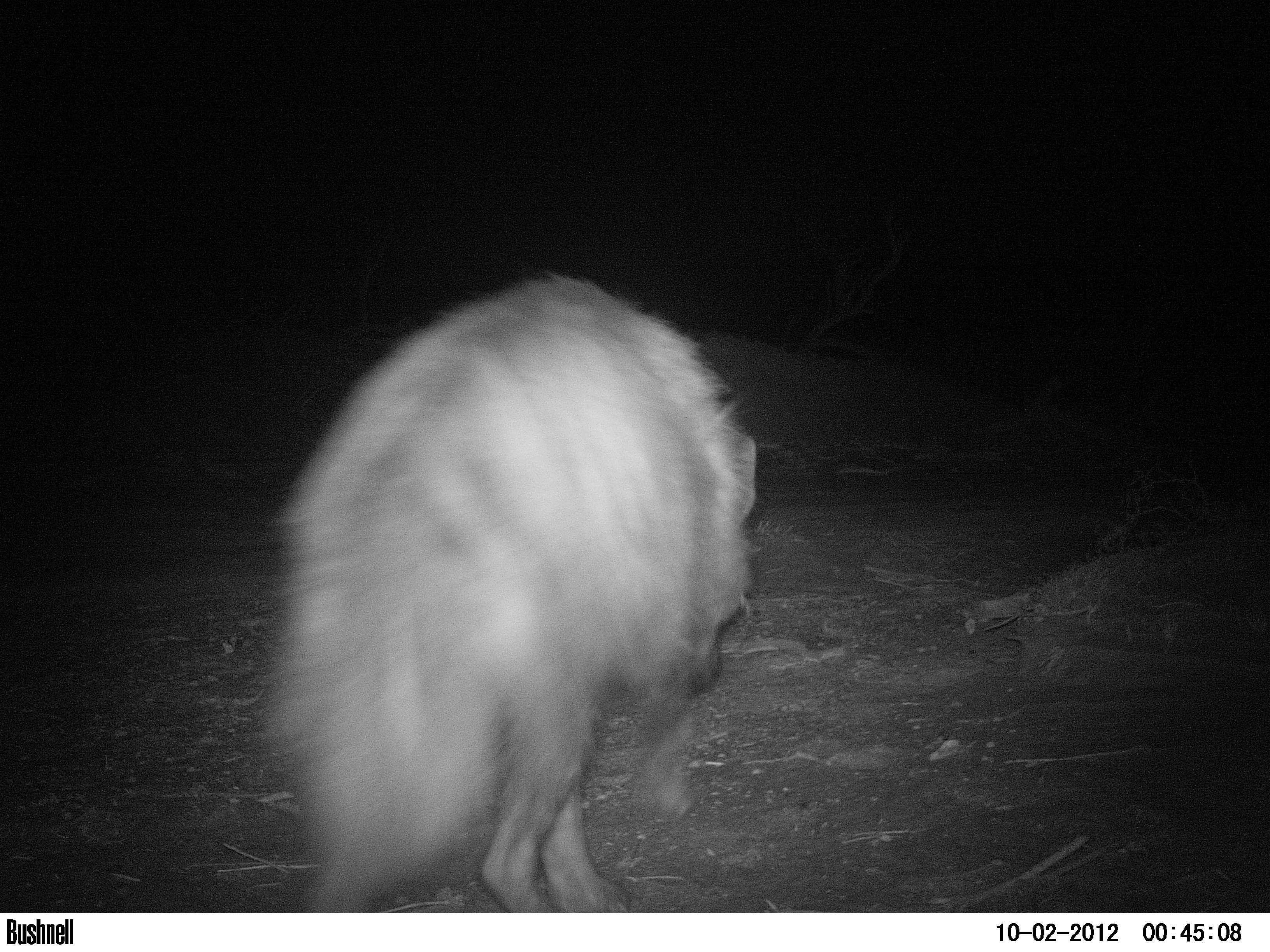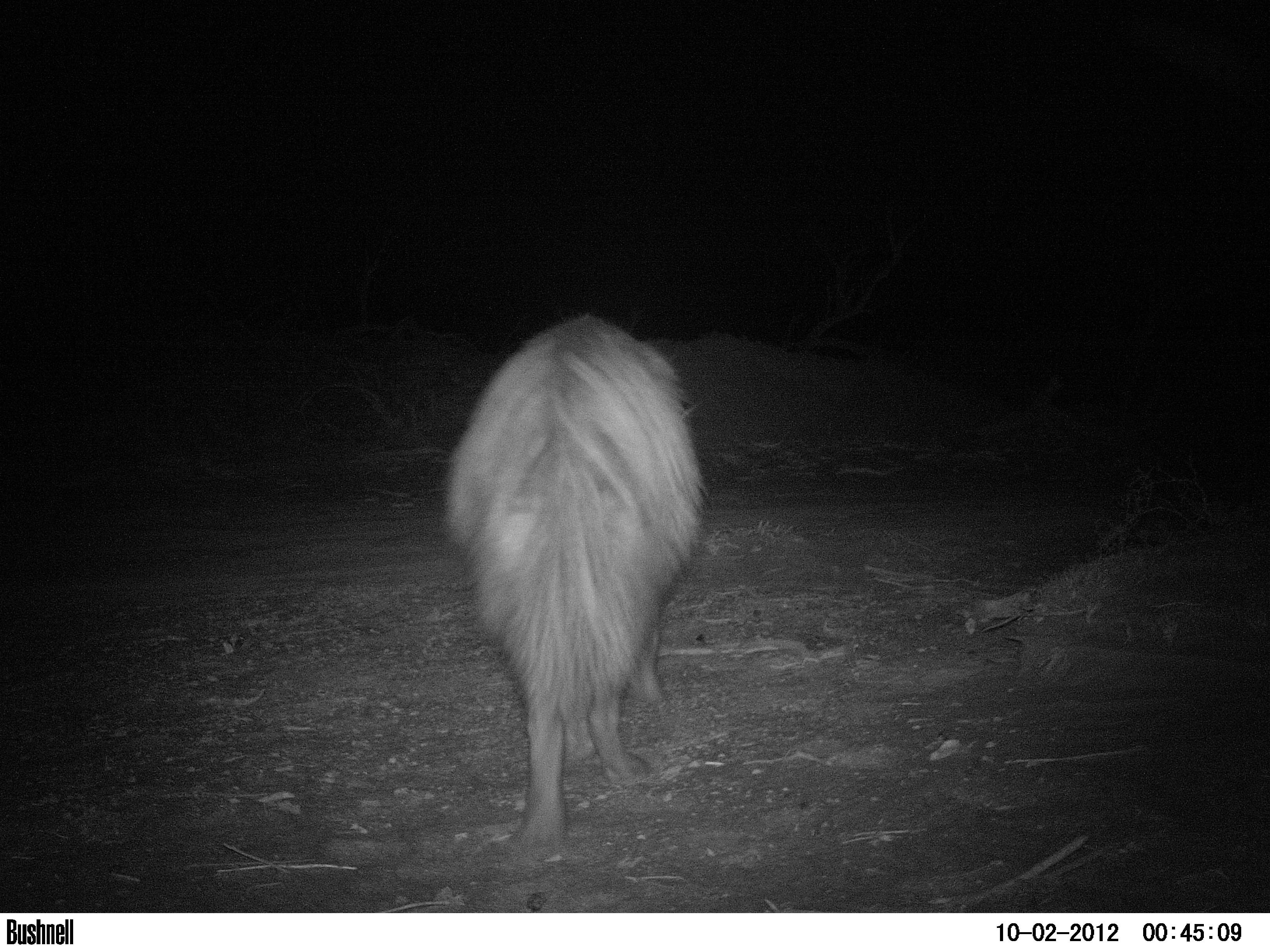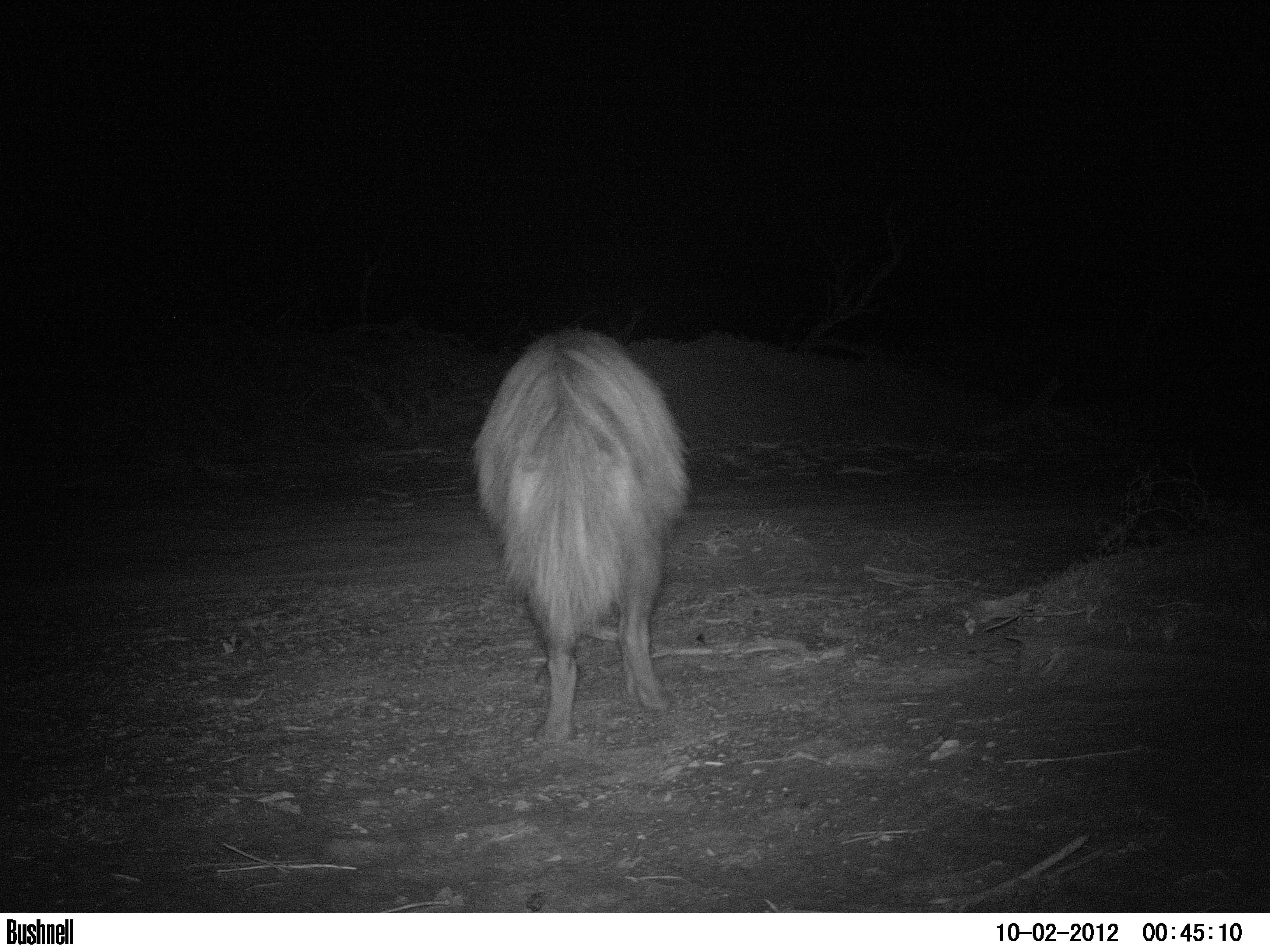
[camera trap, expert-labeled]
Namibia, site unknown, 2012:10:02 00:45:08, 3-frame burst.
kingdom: Animalia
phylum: Chordata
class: Mammalia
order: Carnivora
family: Hyaenidae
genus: Parahyaena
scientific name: Parahyaena brunnea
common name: brown hyena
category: hyaena brunnea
Hyaena brunnea (brown hyena) (Parahyaena brunnea).